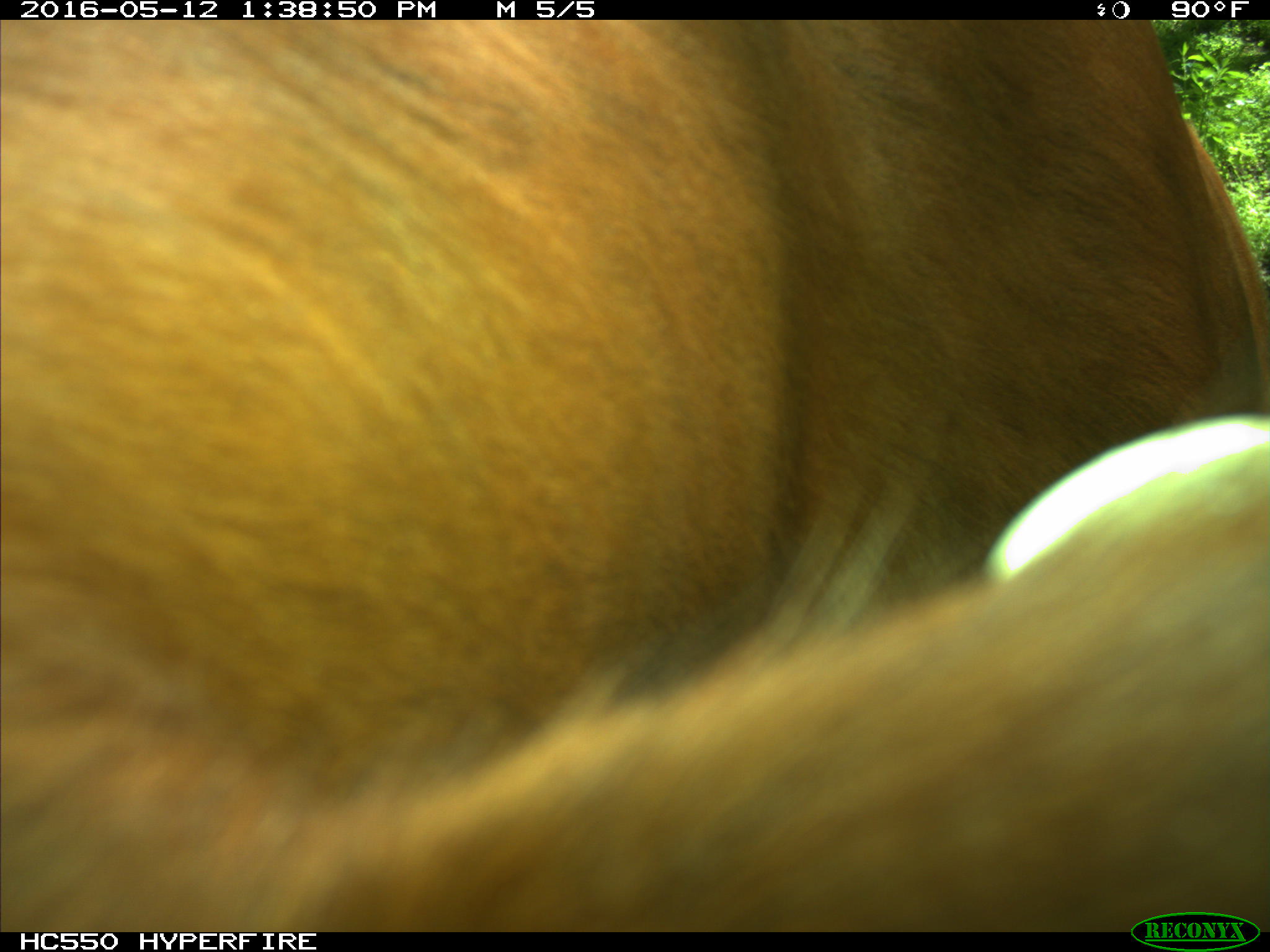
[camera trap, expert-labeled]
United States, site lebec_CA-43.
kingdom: Animalia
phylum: Chordata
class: Mammalia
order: Artiodactyla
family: Bovidae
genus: Bos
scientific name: Bos taurus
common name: domestic cow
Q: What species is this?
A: Bos taurus (domestic cow).